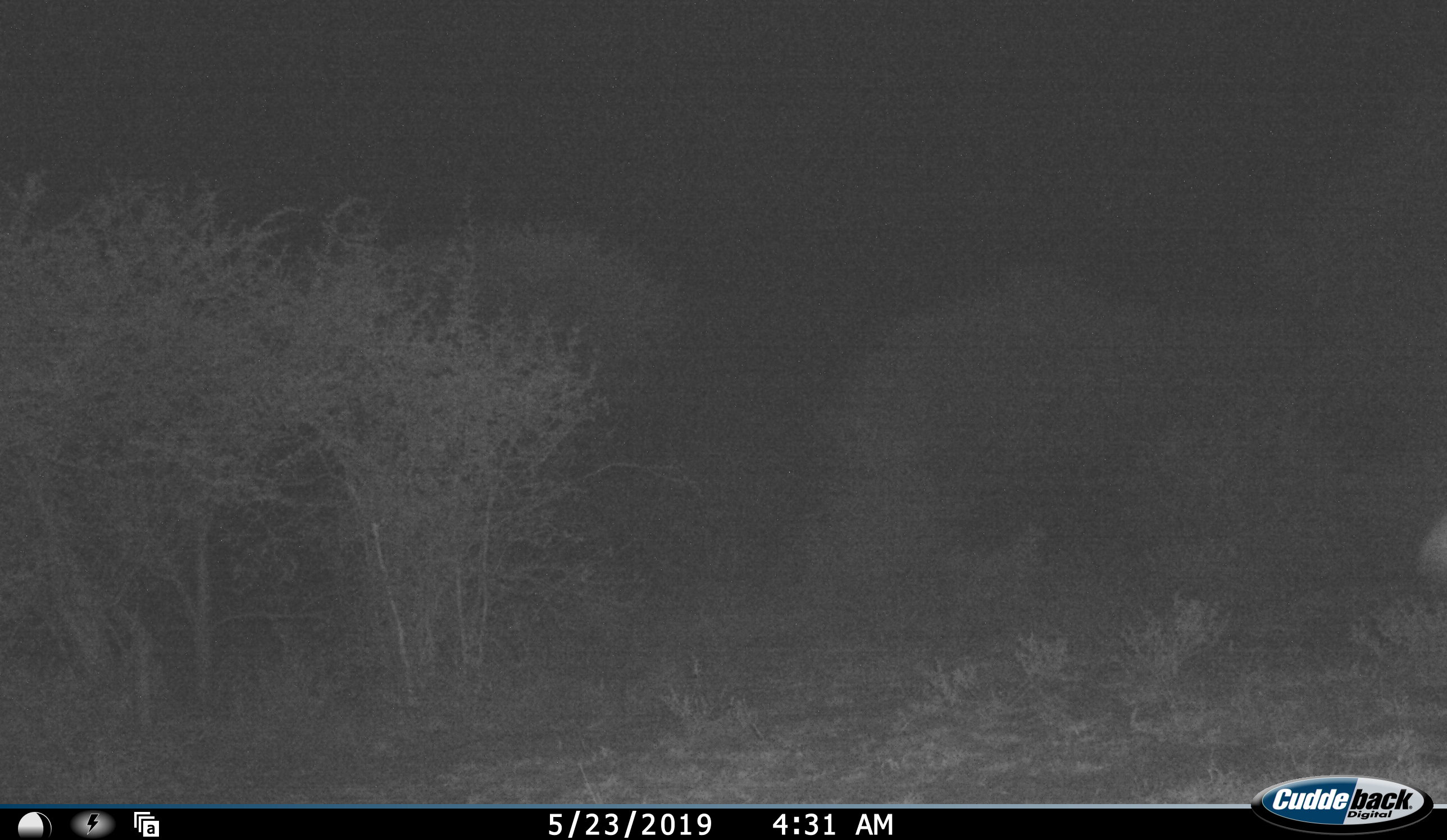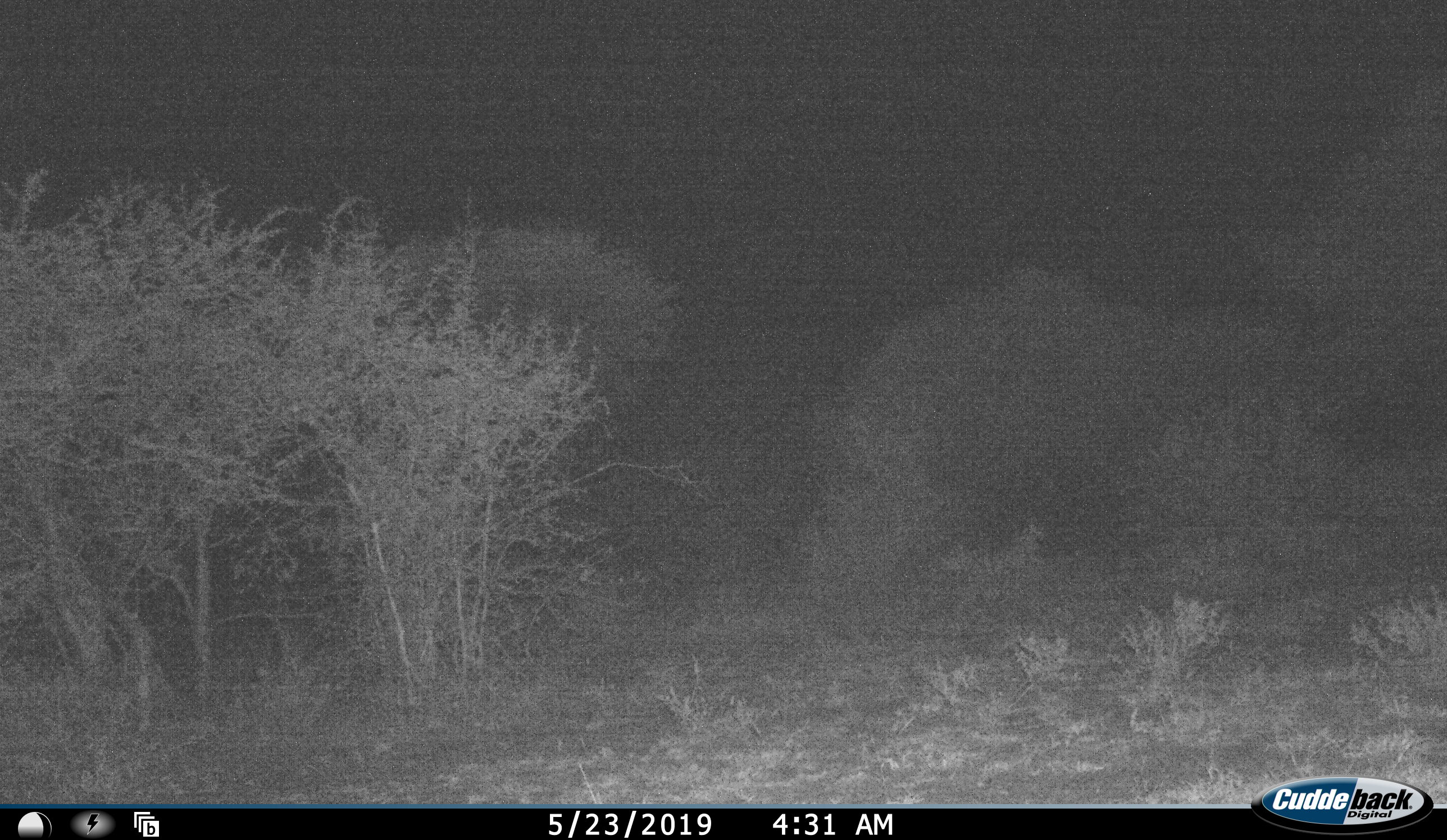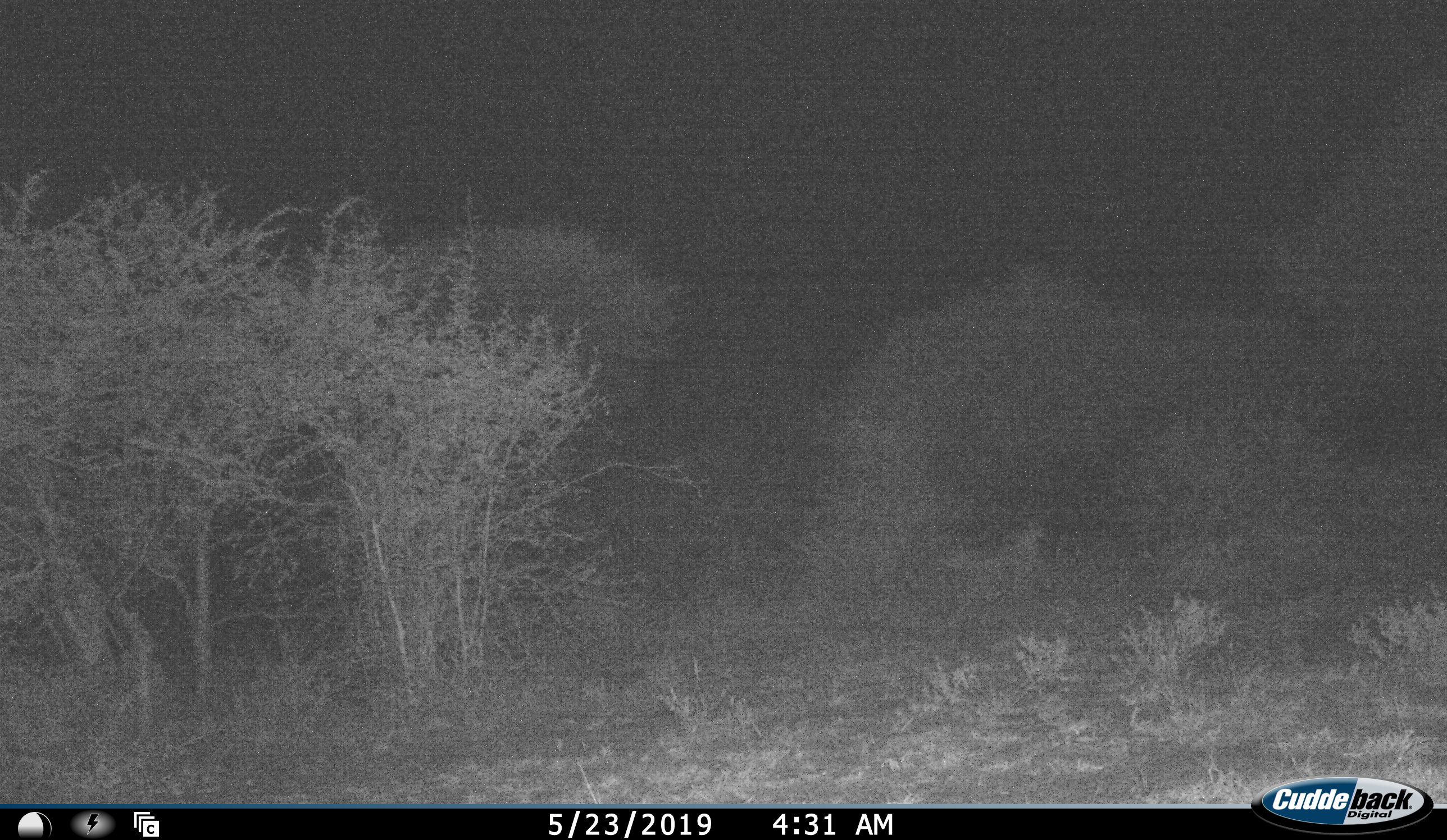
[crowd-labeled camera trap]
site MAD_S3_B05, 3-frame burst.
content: unidentified animal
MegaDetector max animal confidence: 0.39